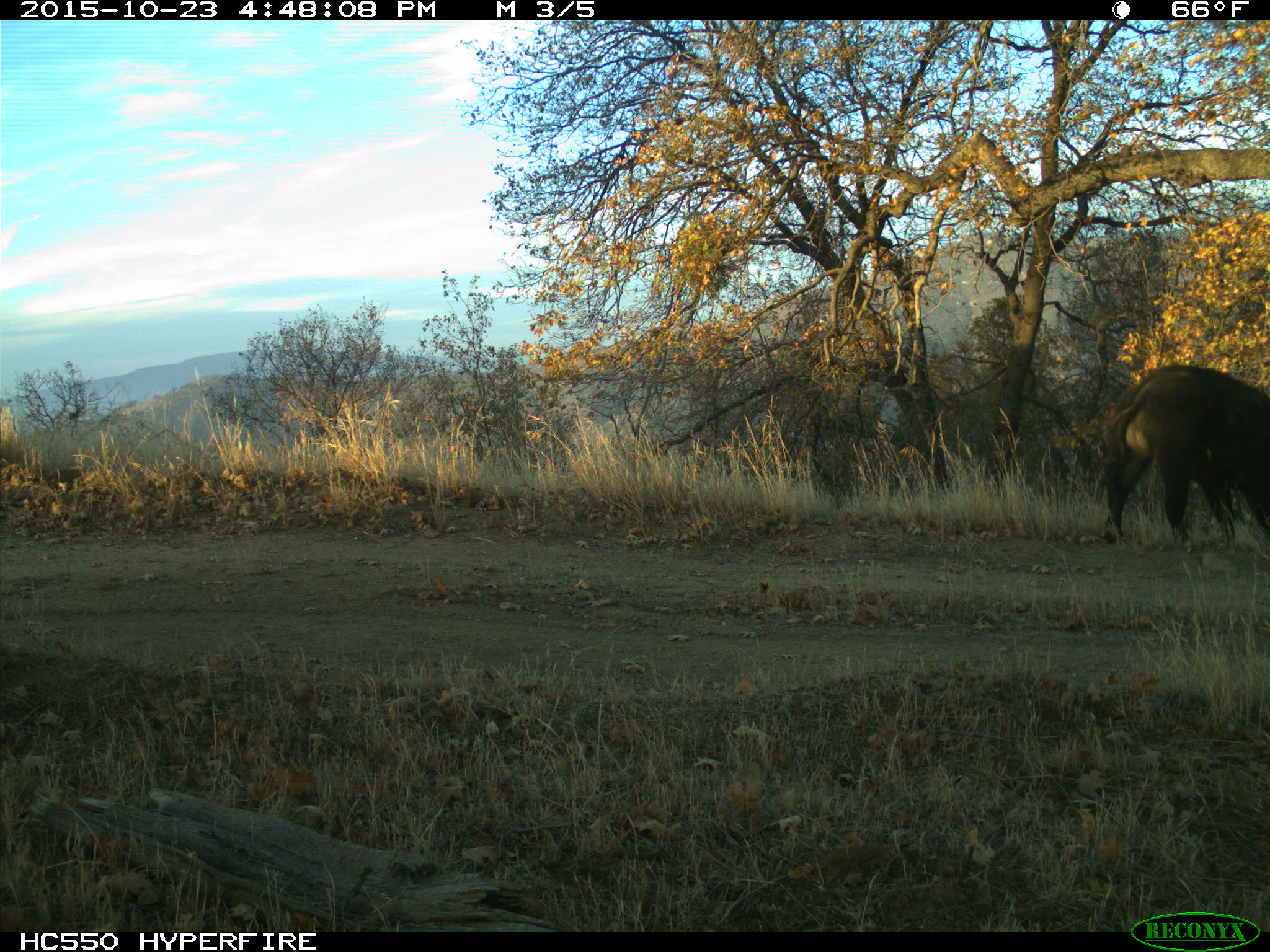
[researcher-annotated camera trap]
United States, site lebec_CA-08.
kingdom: Animalia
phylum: Chordata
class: Mammalia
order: Artiodactyla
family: Suidae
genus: Sus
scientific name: Sus scrofa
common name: wild boar